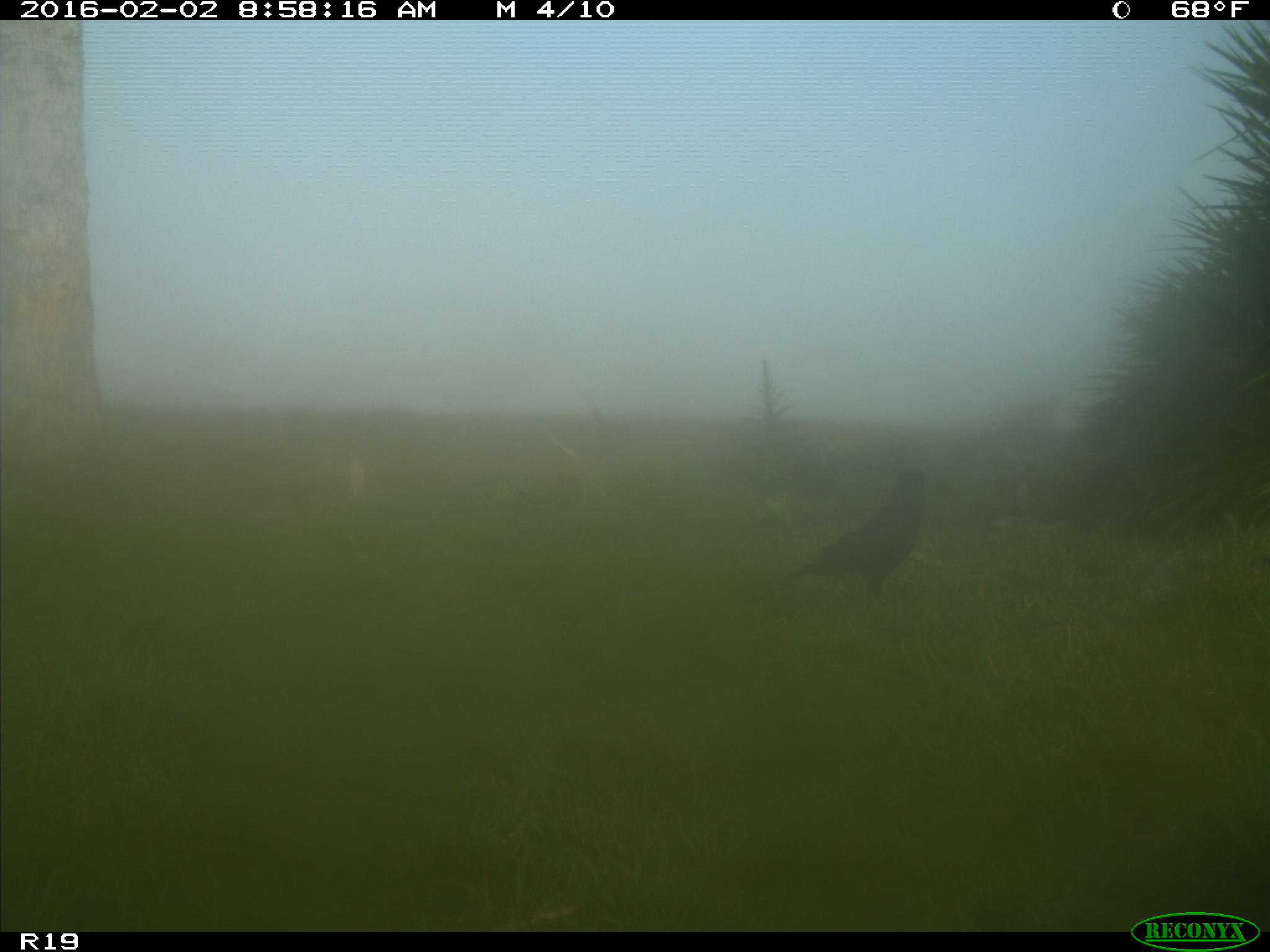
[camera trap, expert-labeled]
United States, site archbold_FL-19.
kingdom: Animalia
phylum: Chordata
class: Aves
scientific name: Aves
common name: birds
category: unidentified bird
Unidentified bird (birds) (Aves).